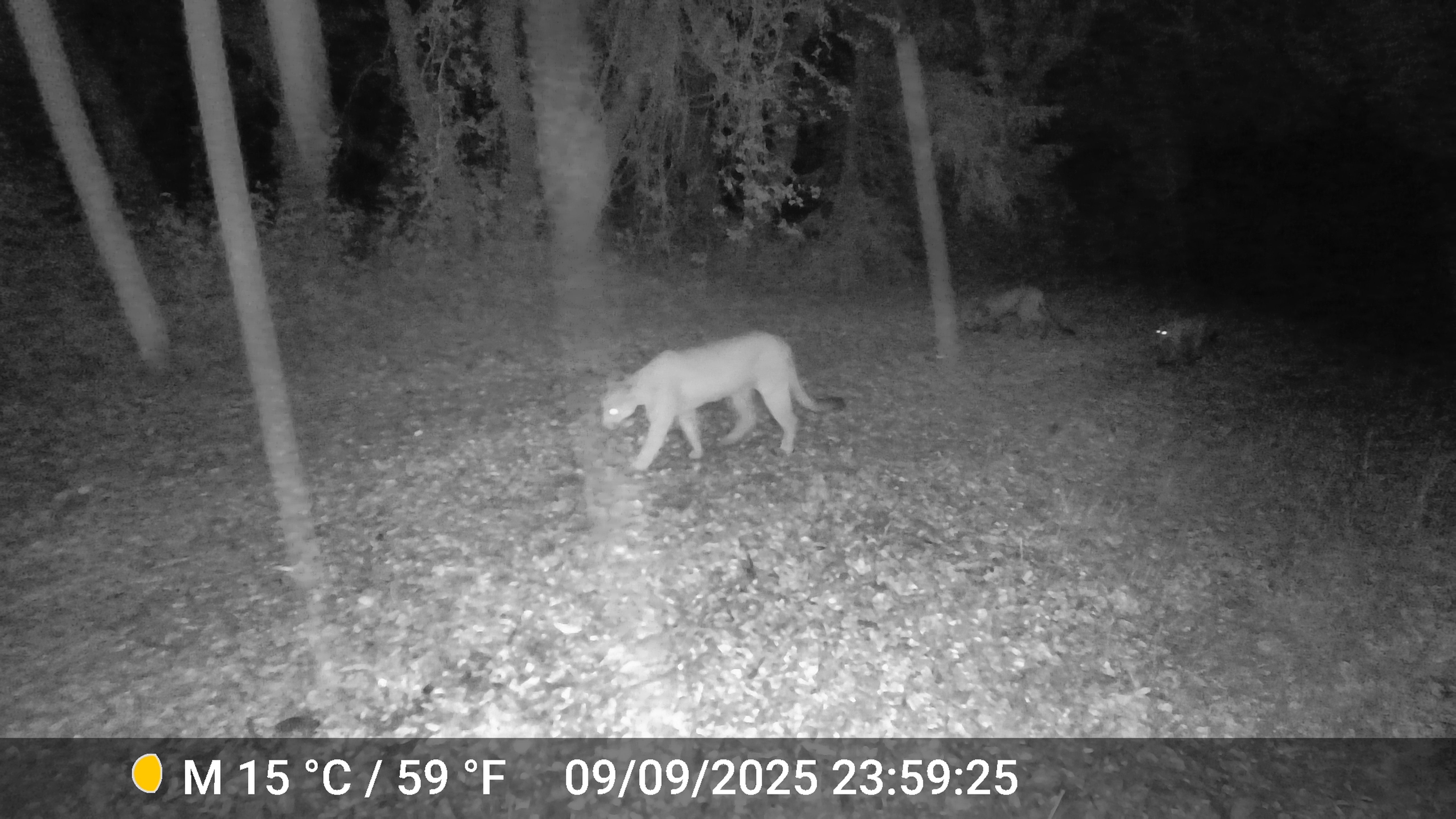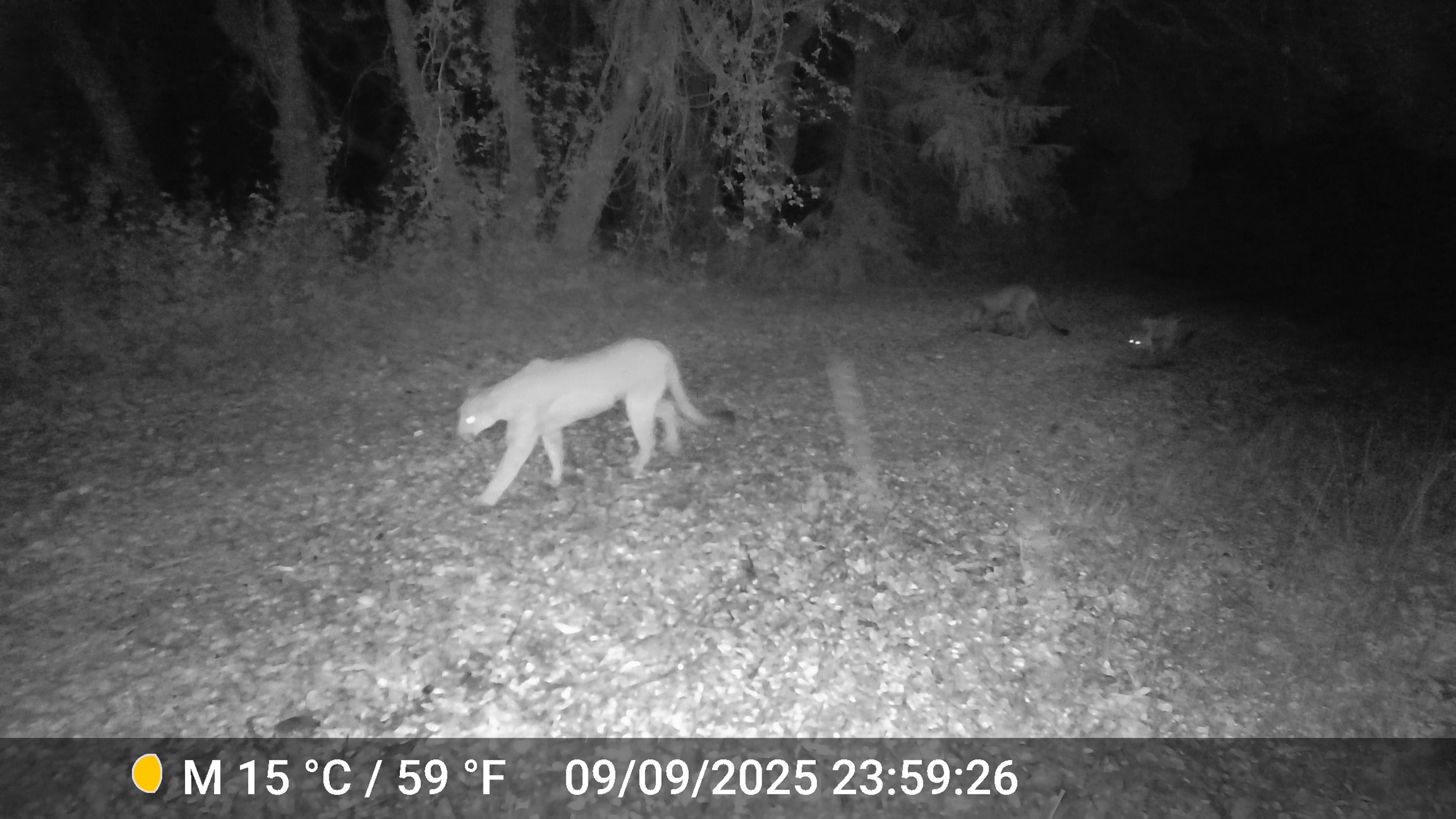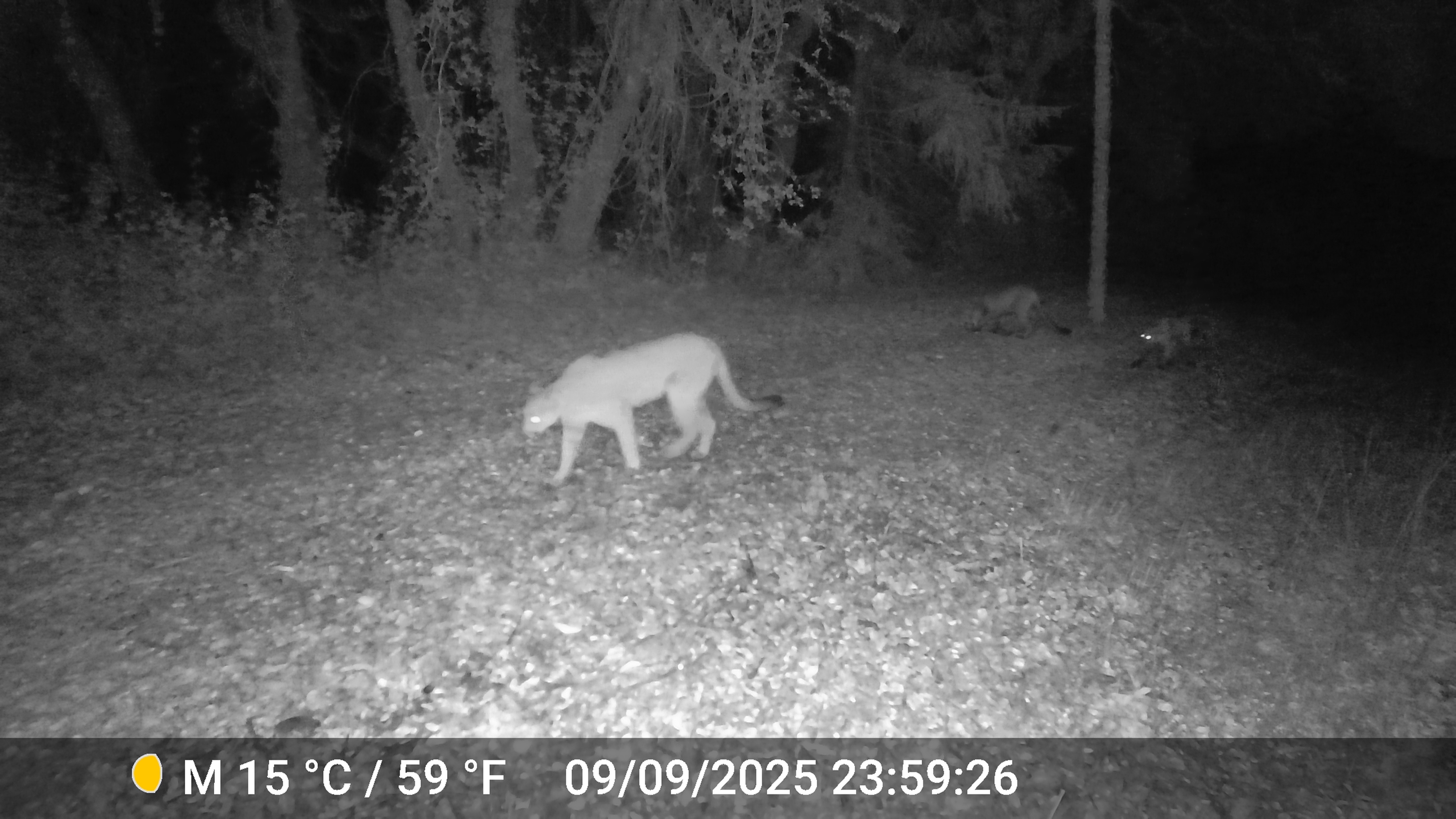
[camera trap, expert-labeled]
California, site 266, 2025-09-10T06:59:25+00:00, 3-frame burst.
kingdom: Animalia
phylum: Chordata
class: Mammalia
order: Carnivora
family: Felidae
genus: Puma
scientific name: Puma concolor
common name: puma